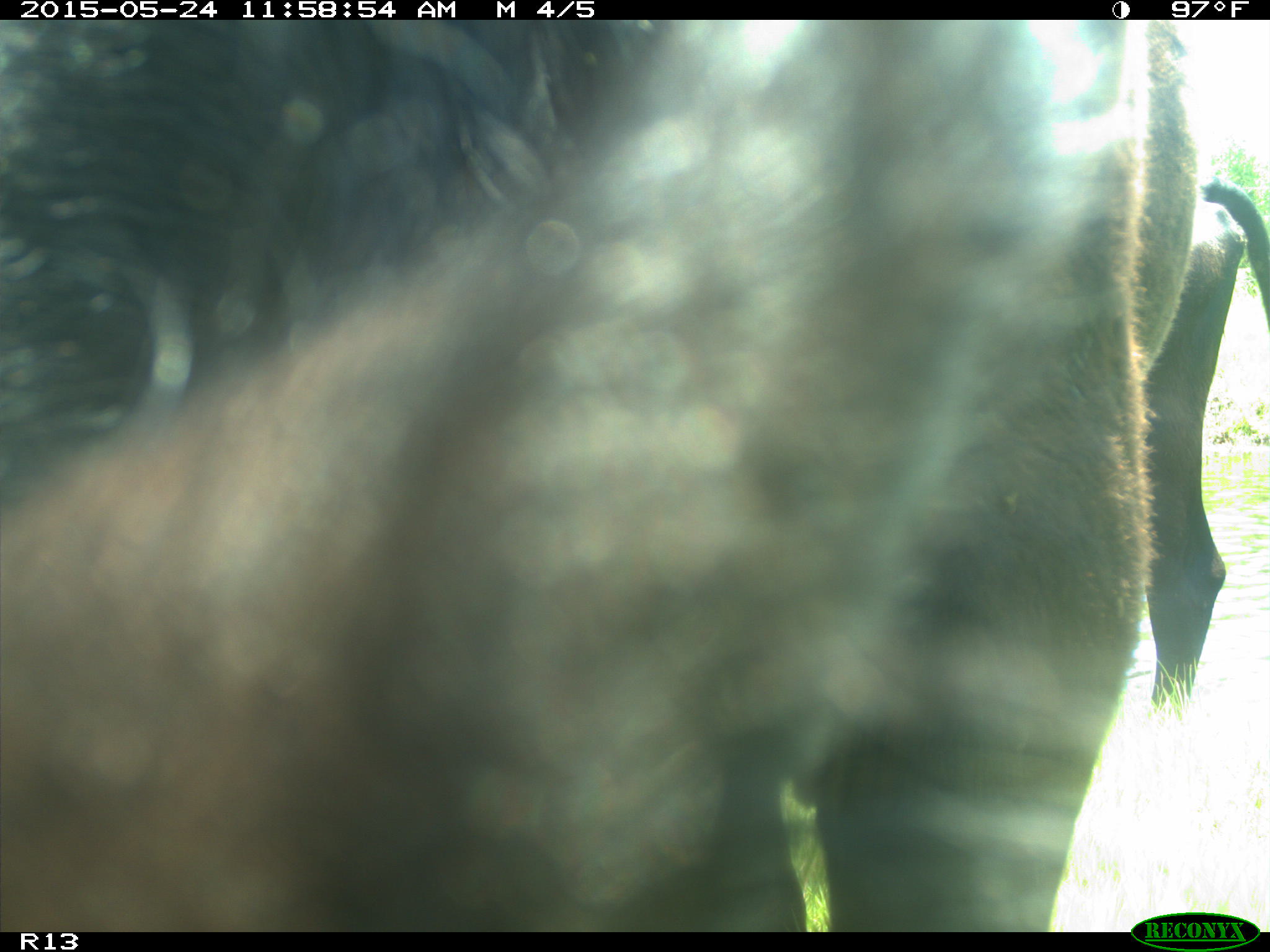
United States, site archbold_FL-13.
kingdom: Animalia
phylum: Chordata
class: Mammalia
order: Artiodactyla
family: Bovidae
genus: Bos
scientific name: Bos taurus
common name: domestic cow